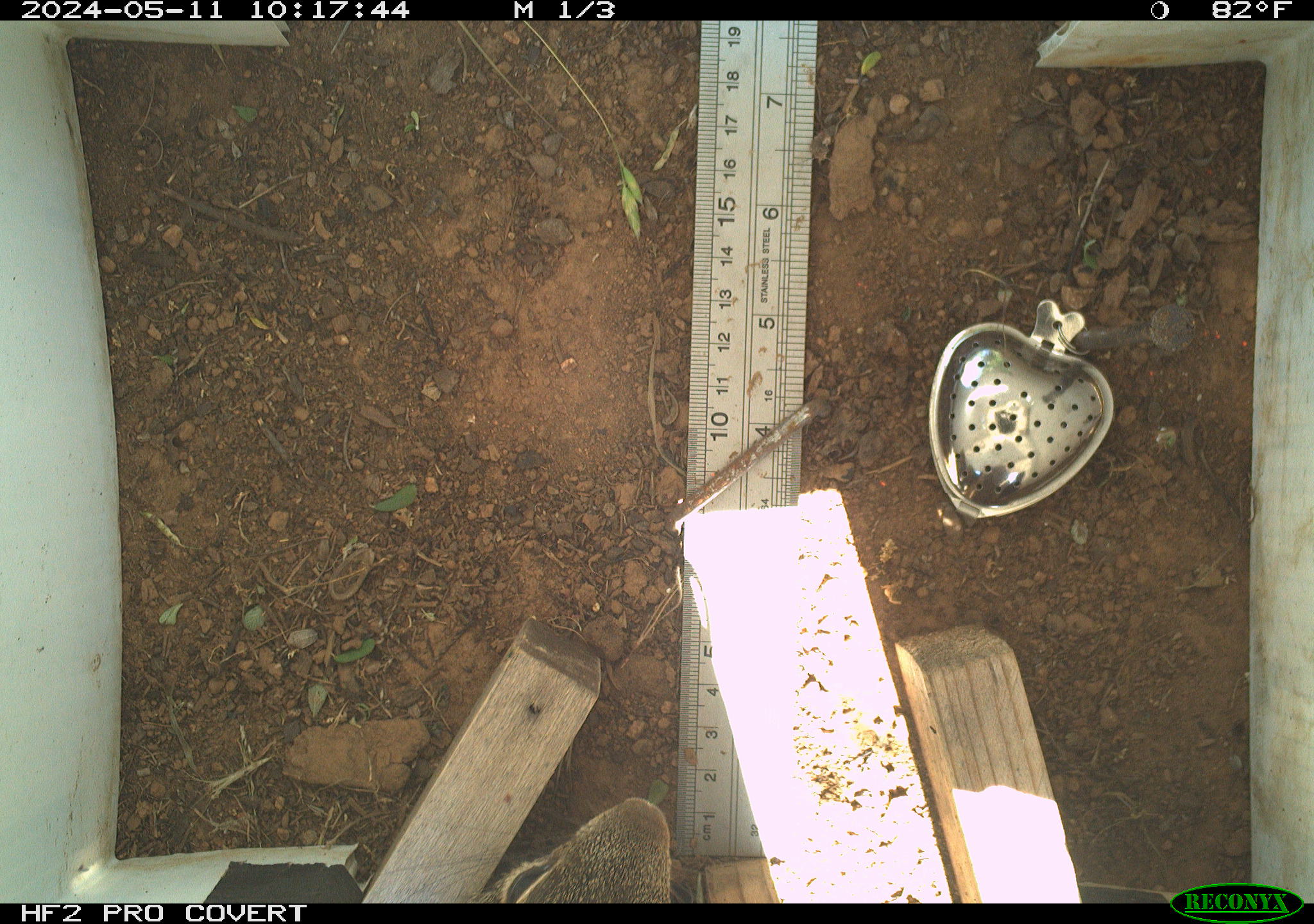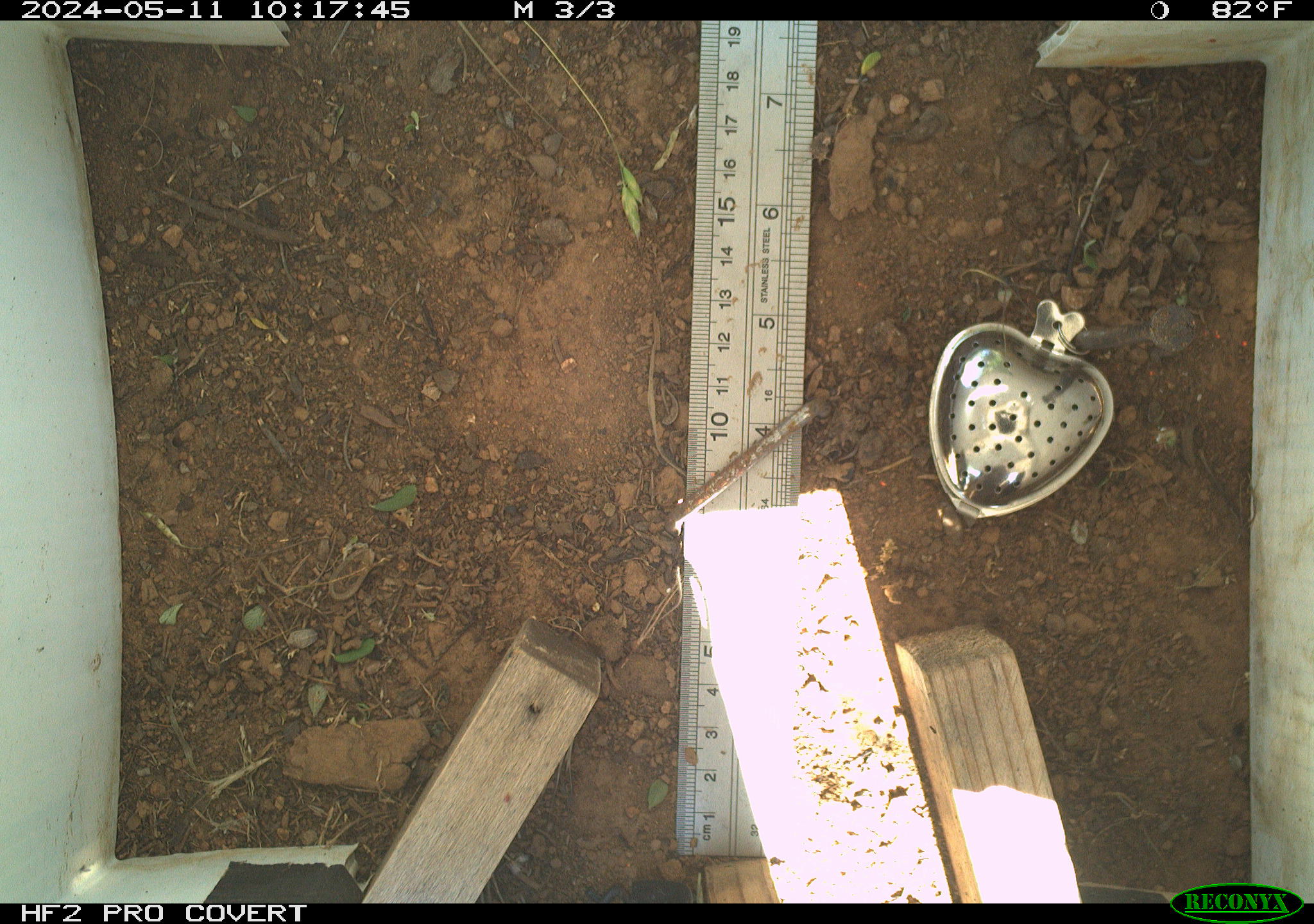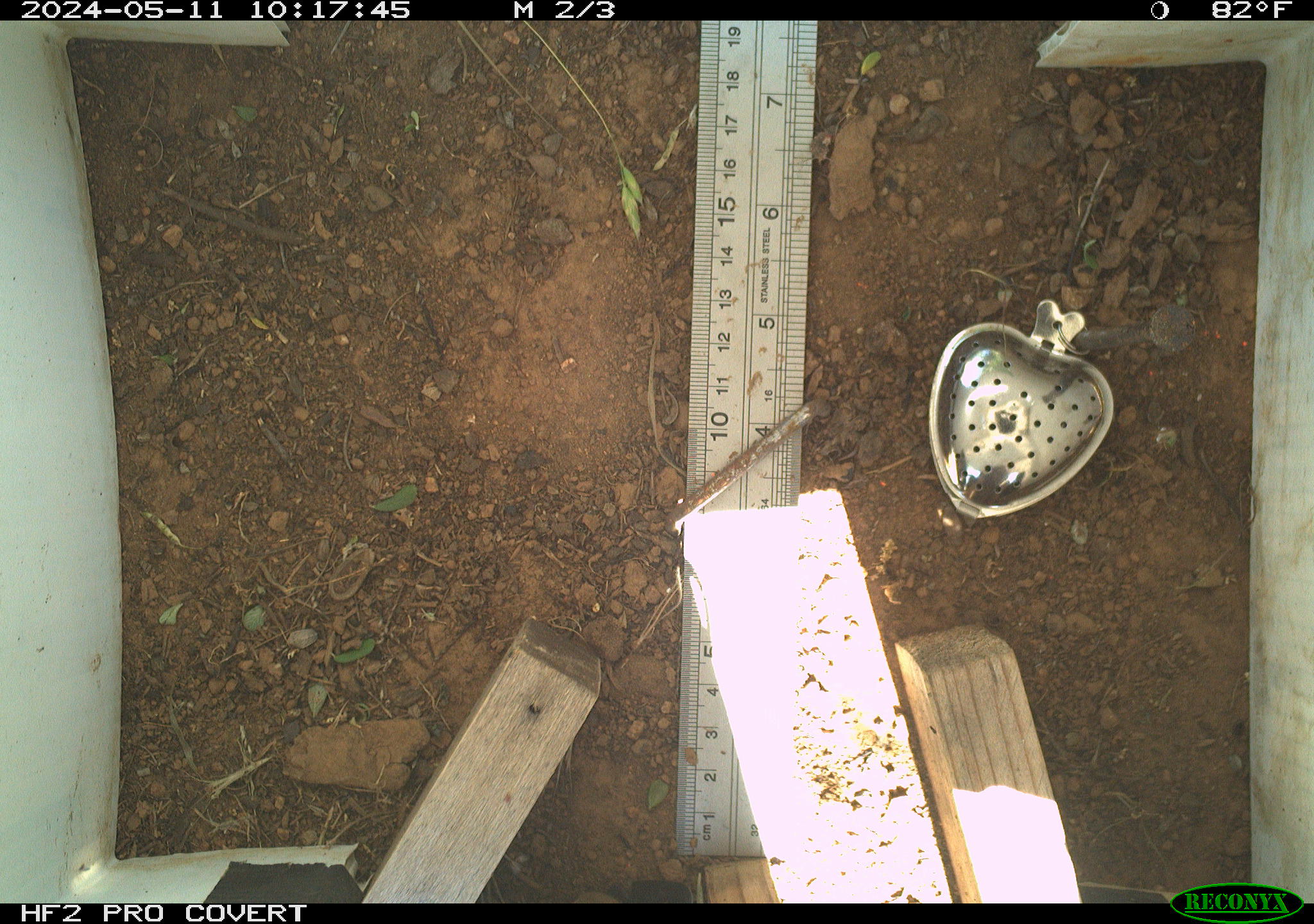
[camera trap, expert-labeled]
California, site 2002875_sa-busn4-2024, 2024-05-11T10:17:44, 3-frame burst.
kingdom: Animalia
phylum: Chordata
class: Mammalia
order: Rodentia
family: Sciuridae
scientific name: Sciuridae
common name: squirrels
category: sciuridae family